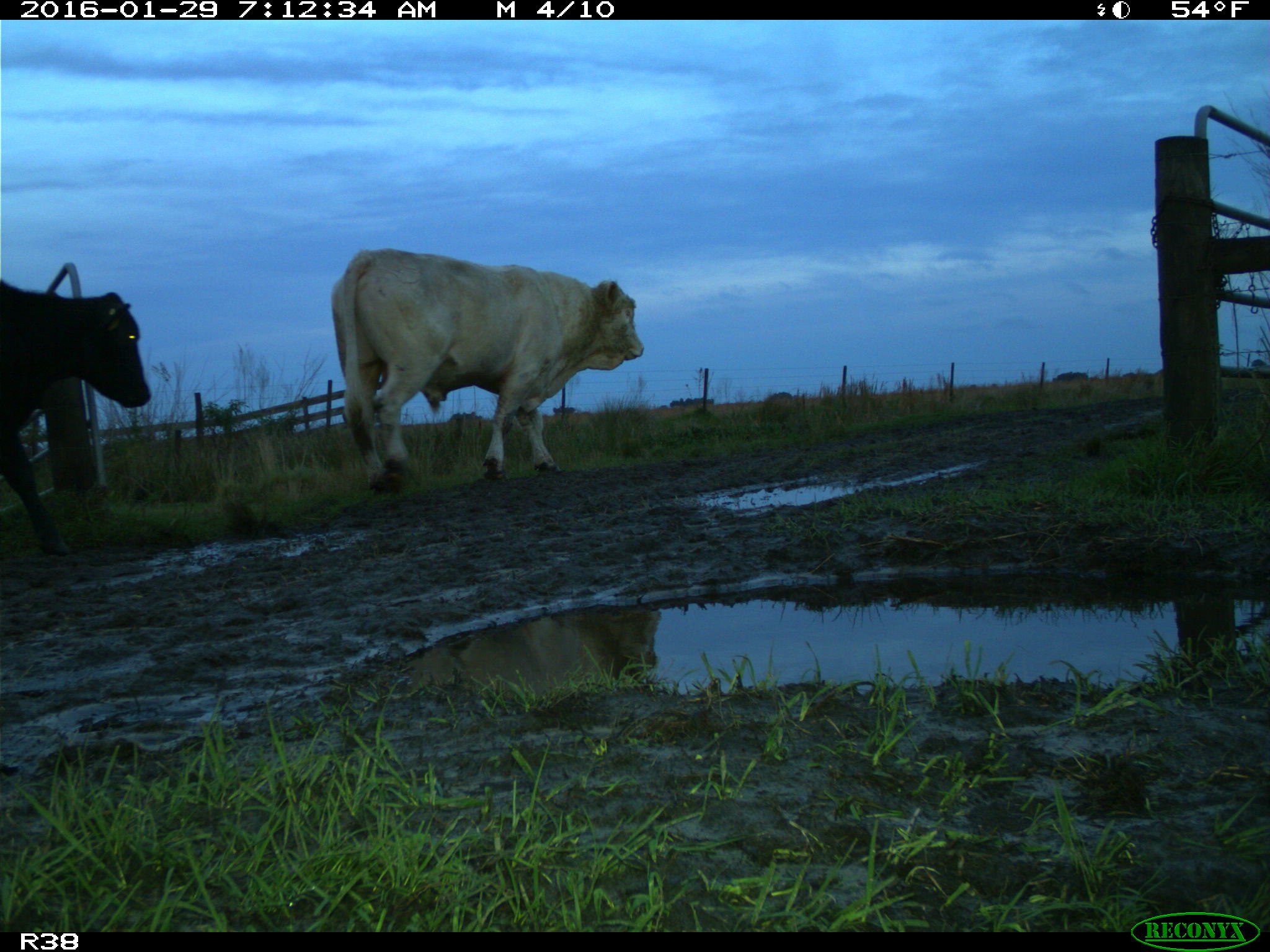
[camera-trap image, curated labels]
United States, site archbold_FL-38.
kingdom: Animalia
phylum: Chordata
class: Mammalia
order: Artiodactyla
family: Bovidae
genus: Bos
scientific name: Bos taurus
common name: domestic cow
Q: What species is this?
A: Bos taurus (domestic cow).